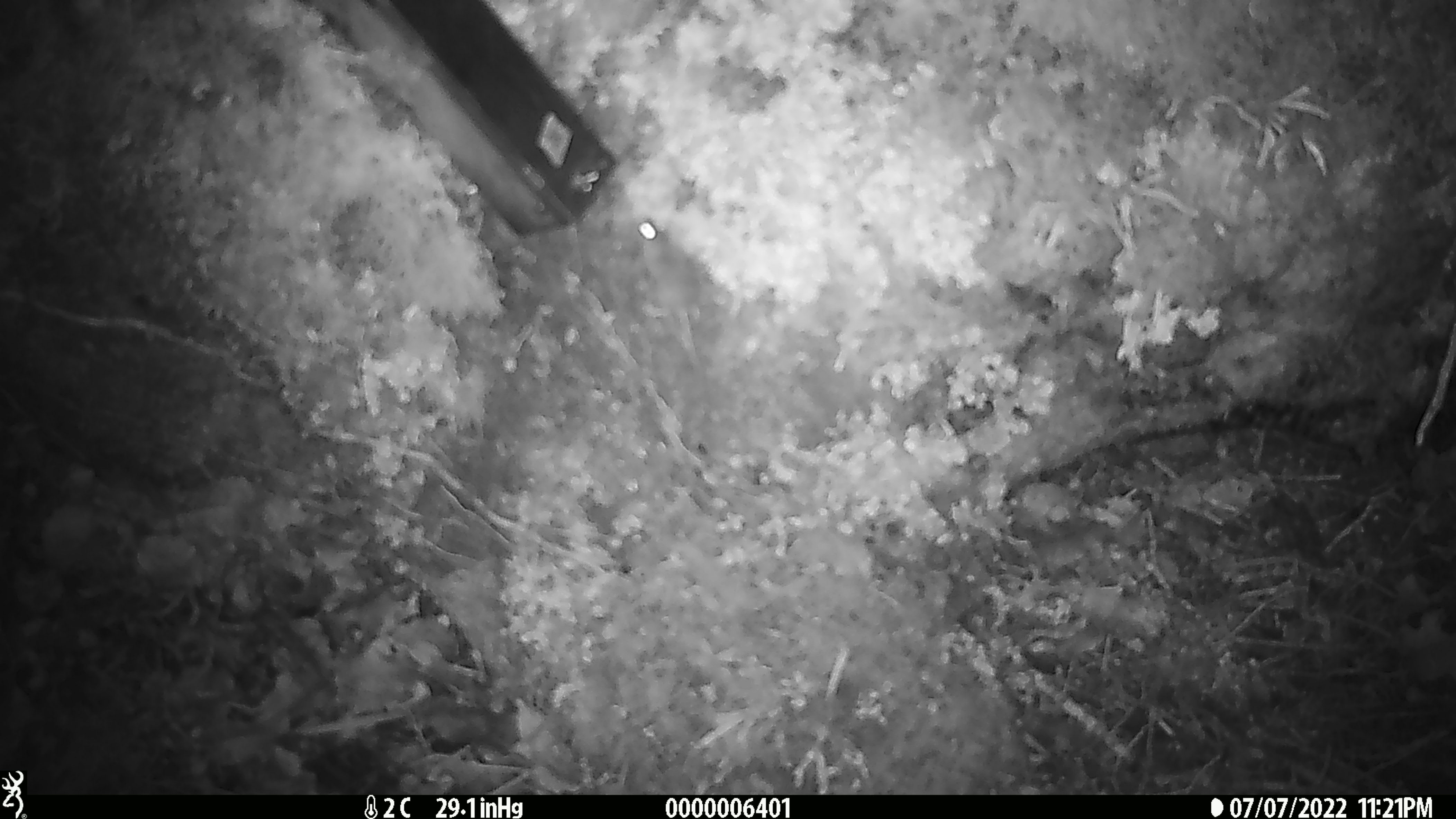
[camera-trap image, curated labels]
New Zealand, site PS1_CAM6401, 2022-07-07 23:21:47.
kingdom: Animalia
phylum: Chordata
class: Mammalia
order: Rodentia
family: Muridae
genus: Mus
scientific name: Mus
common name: mouse